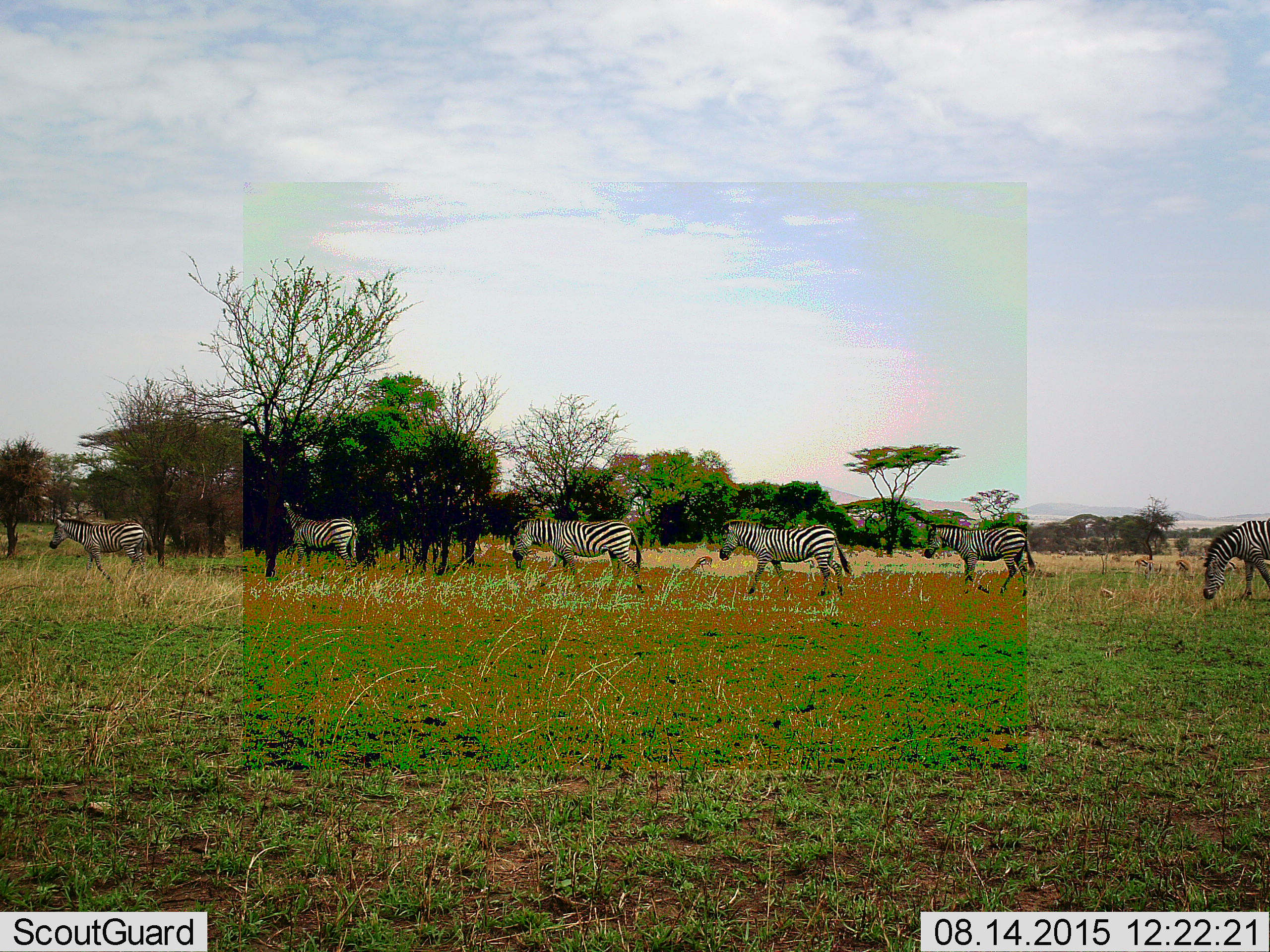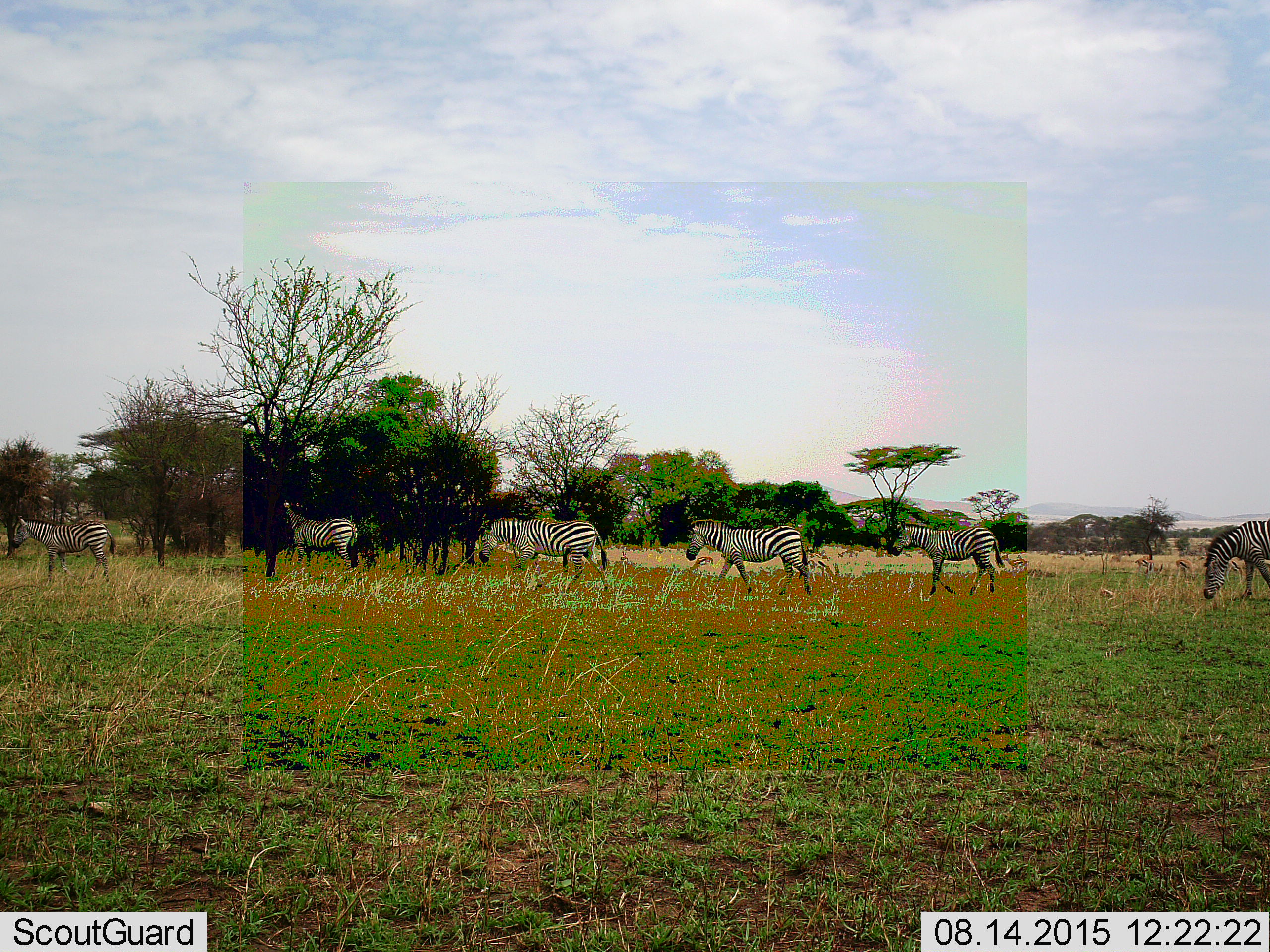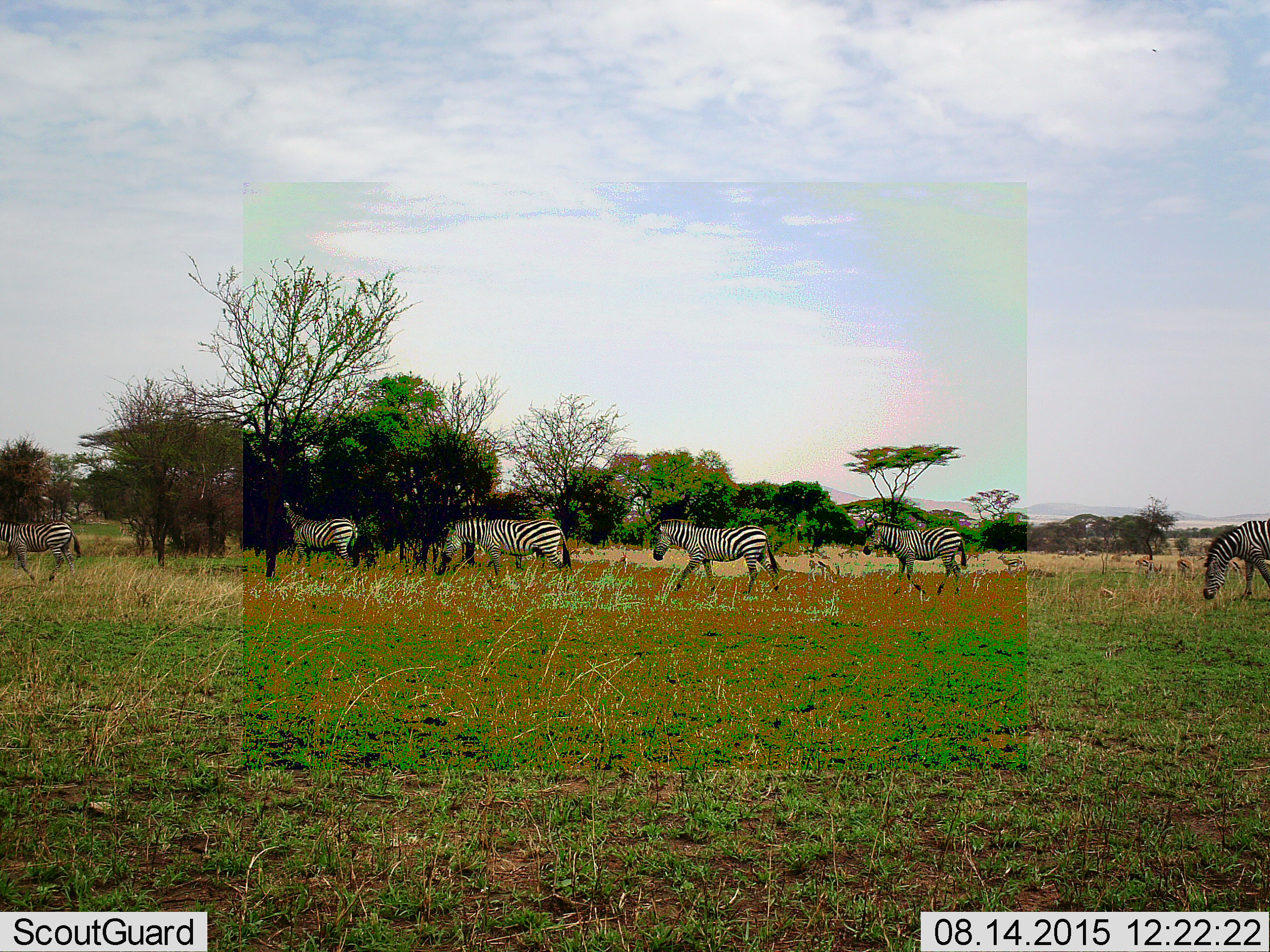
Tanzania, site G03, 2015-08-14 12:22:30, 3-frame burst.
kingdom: Animalia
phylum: Chordata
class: Mammalia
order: Perissodactyla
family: Equidae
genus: Equus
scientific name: Equus quagga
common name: plains zebra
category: zebra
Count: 6.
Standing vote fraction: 47%.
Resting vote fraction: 0%.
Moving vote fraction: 95%.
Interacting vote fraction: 0%.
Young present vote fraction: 5%.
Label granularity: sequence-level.